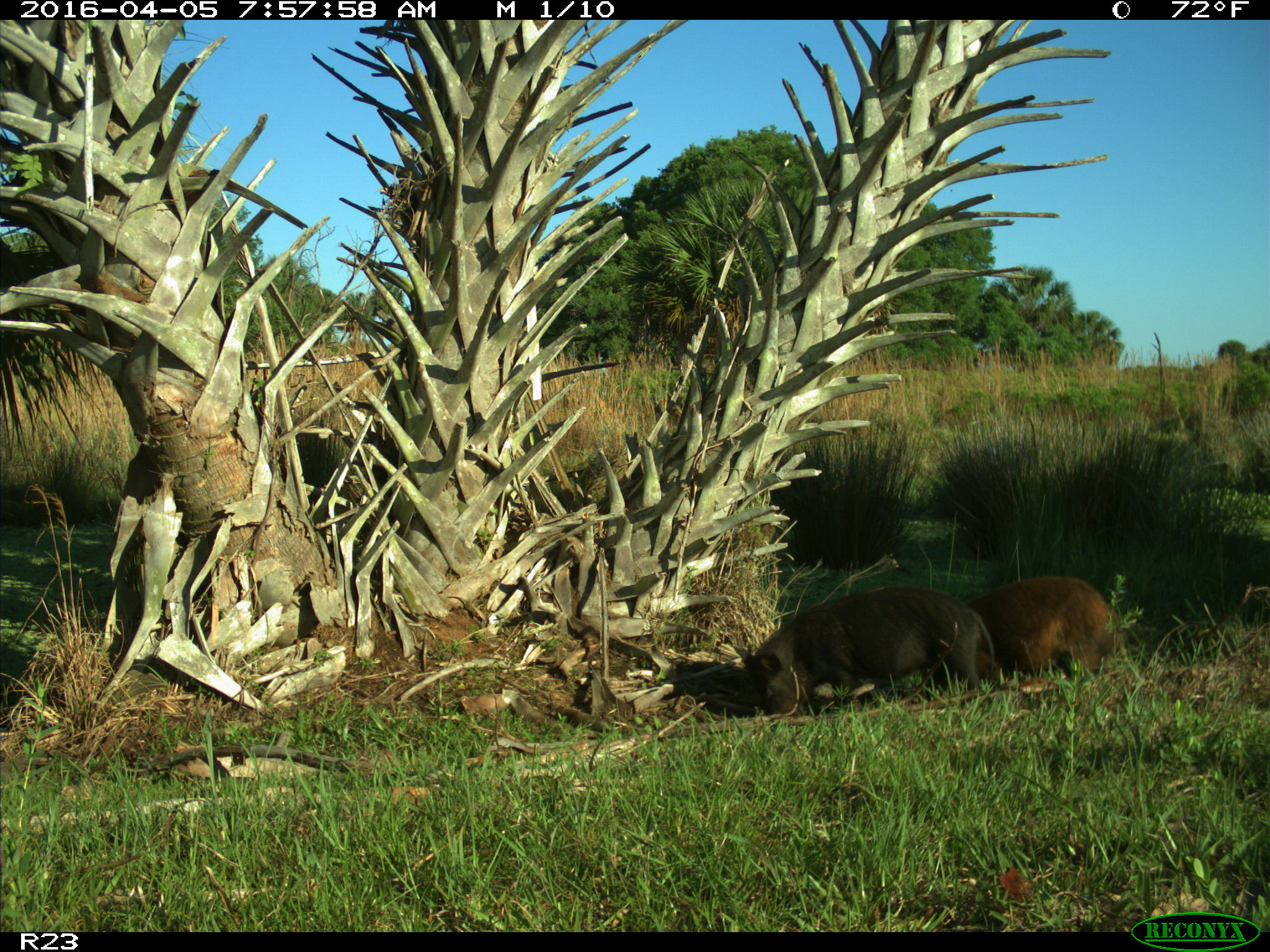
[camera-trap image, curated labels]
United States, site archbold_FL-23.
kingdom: Animalia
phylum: Chordata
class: Mammalia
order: Artiodactyla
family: Suidae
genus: Sus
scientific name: Sus scrofa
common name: wild boar